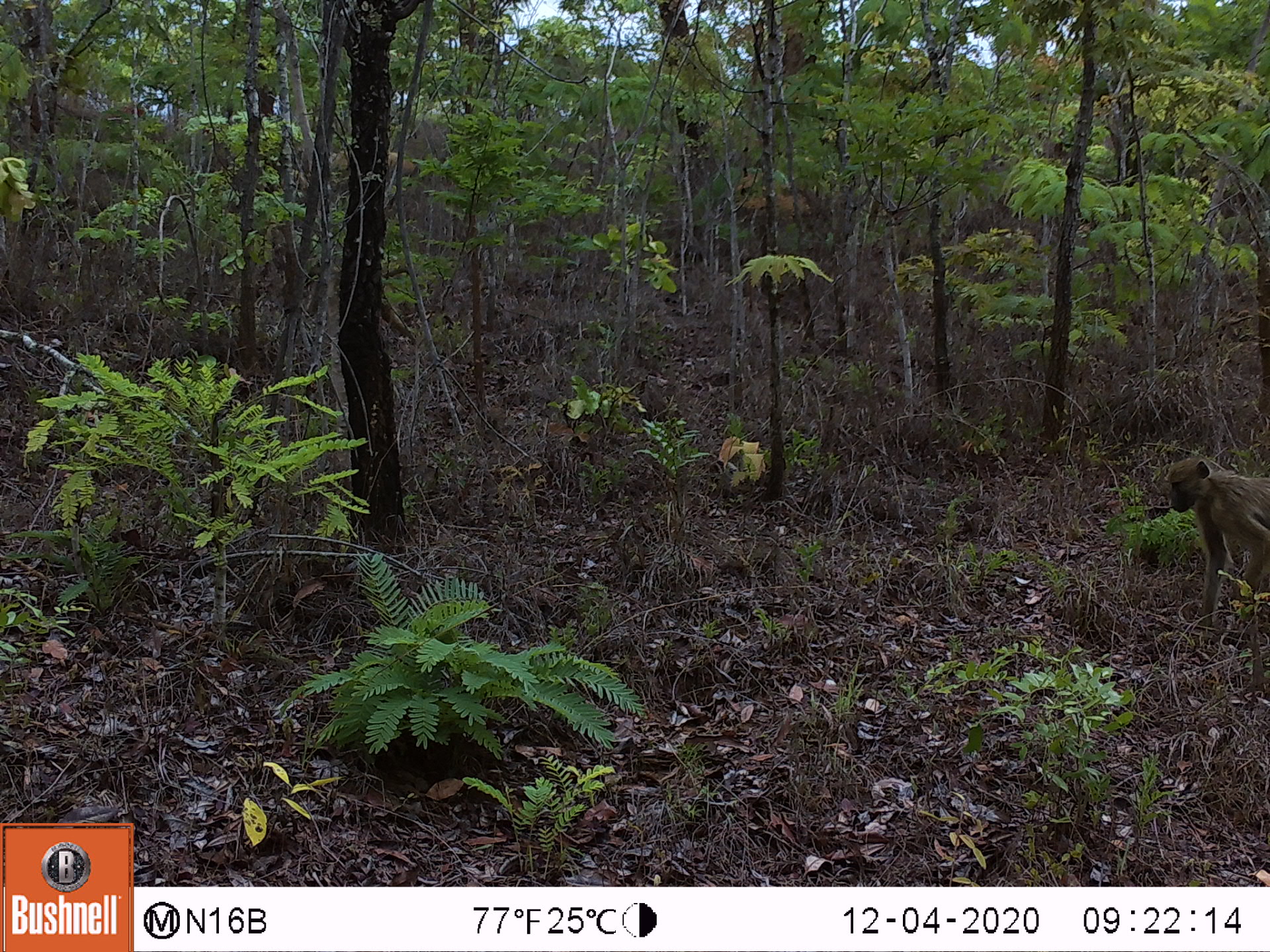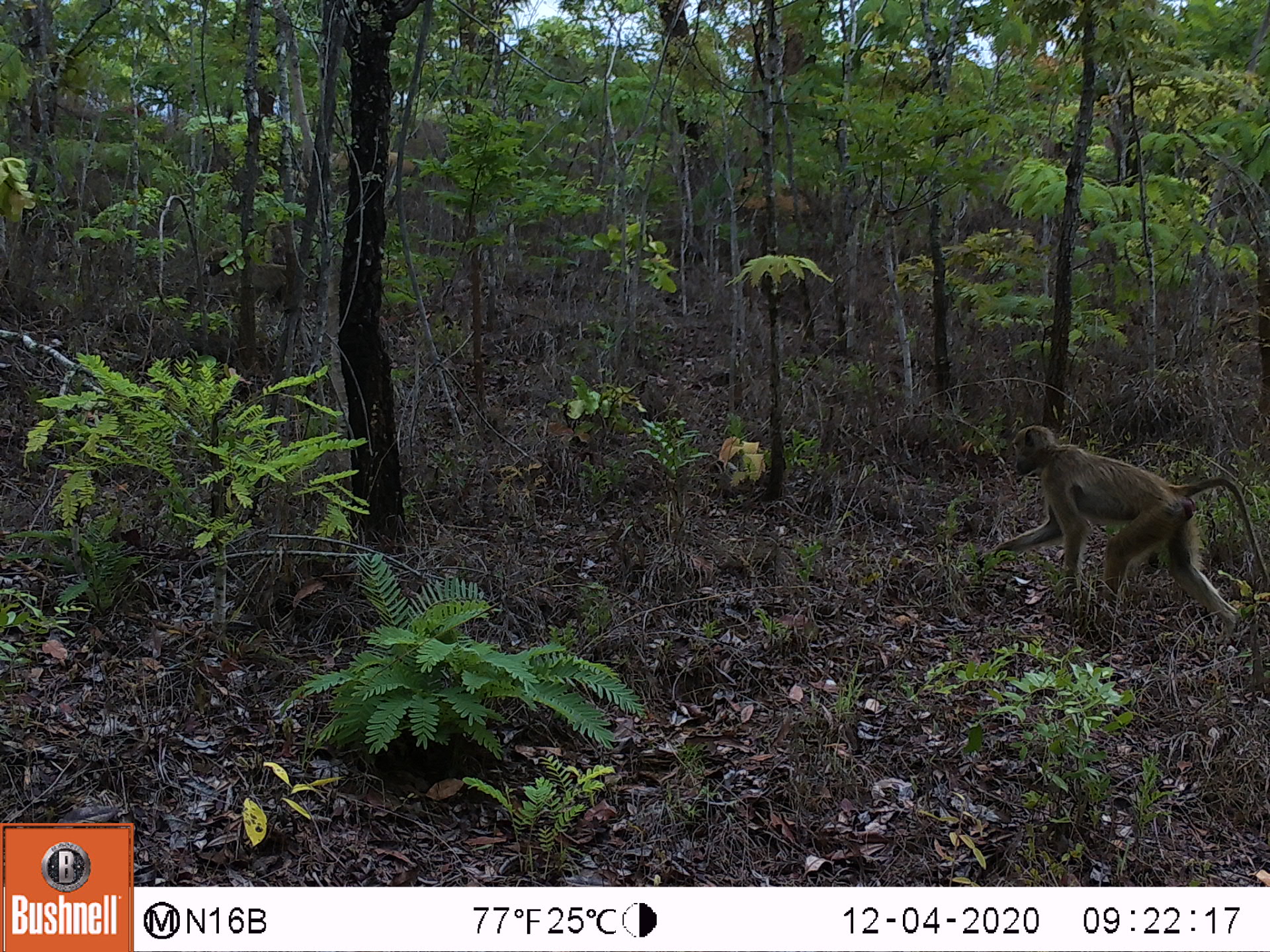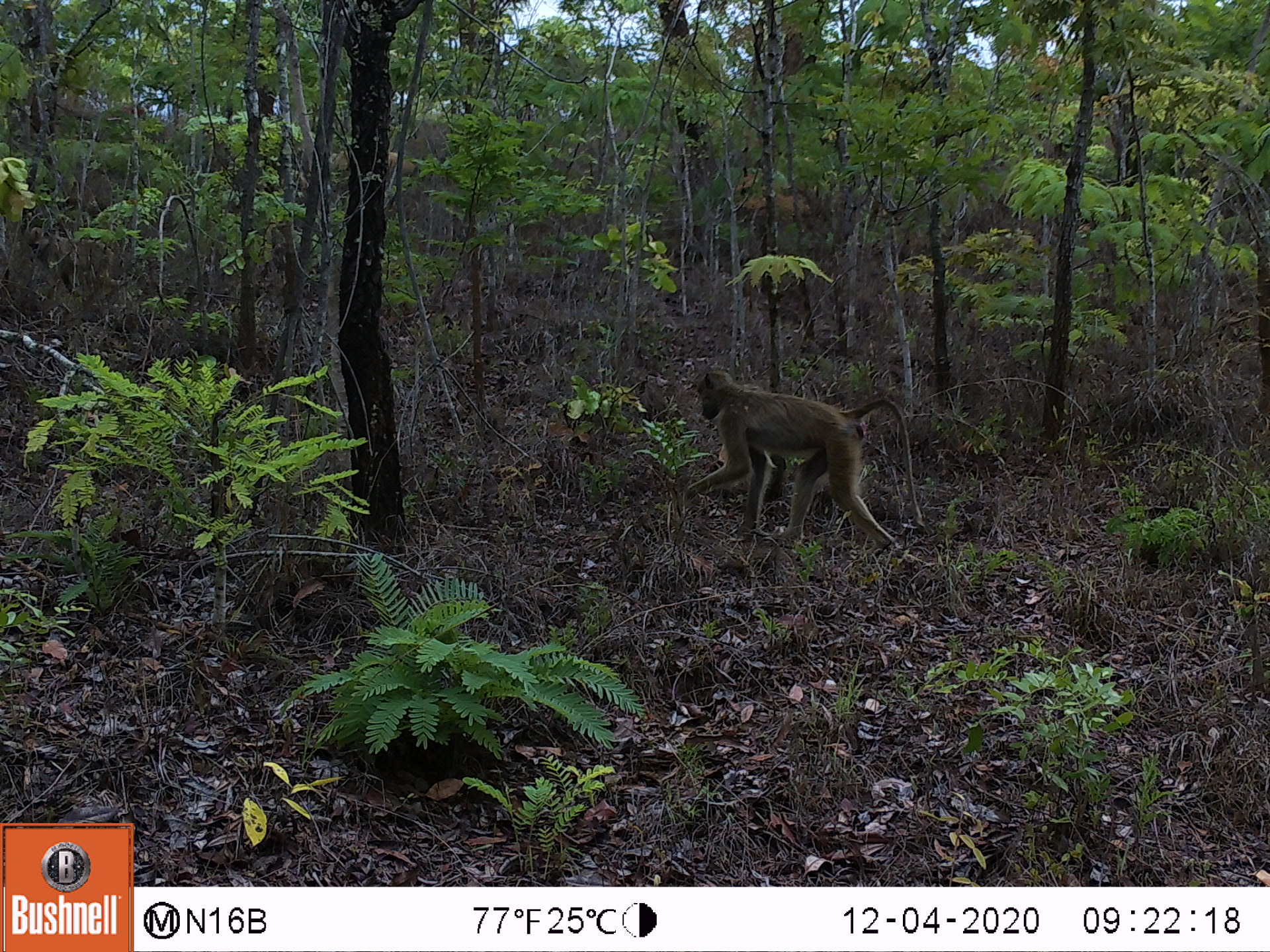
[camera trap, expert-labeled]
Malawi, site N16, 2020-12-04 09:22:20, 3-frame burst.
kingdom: Animalia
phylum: Chordata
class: Mammalia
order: Primates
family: Cercopithecidae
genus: Papio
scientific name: Papio cynocephalus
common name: yellow baboon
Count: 1.